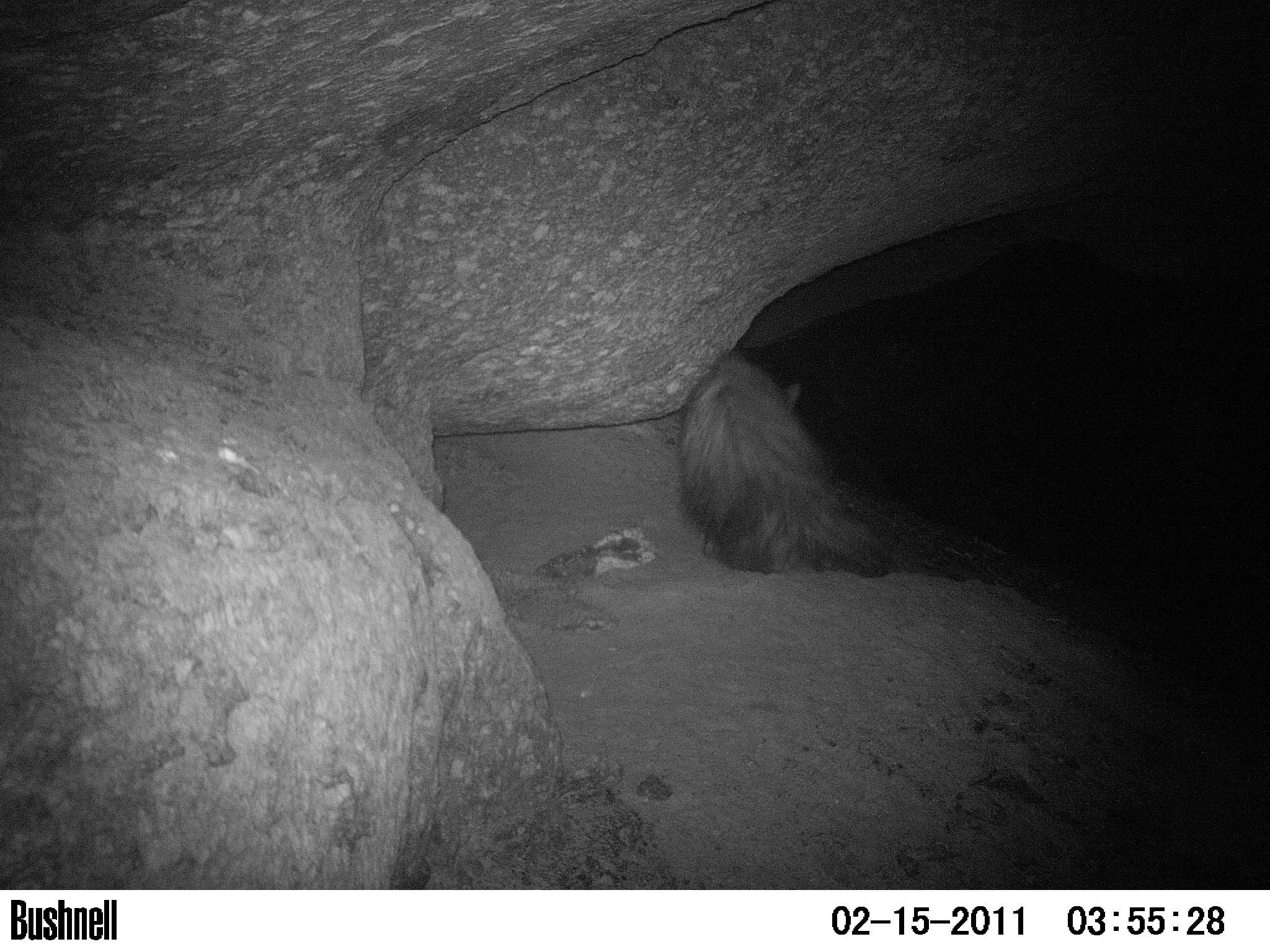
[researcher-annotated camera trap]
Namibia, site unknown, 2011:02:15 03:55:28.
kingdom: Animalia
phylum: Chordata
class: Mammalia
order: Carnivora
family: Hyaenidae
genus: Parahyaena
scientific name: Parahyaena brunnea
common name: brown hyena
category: hyaena brunnea